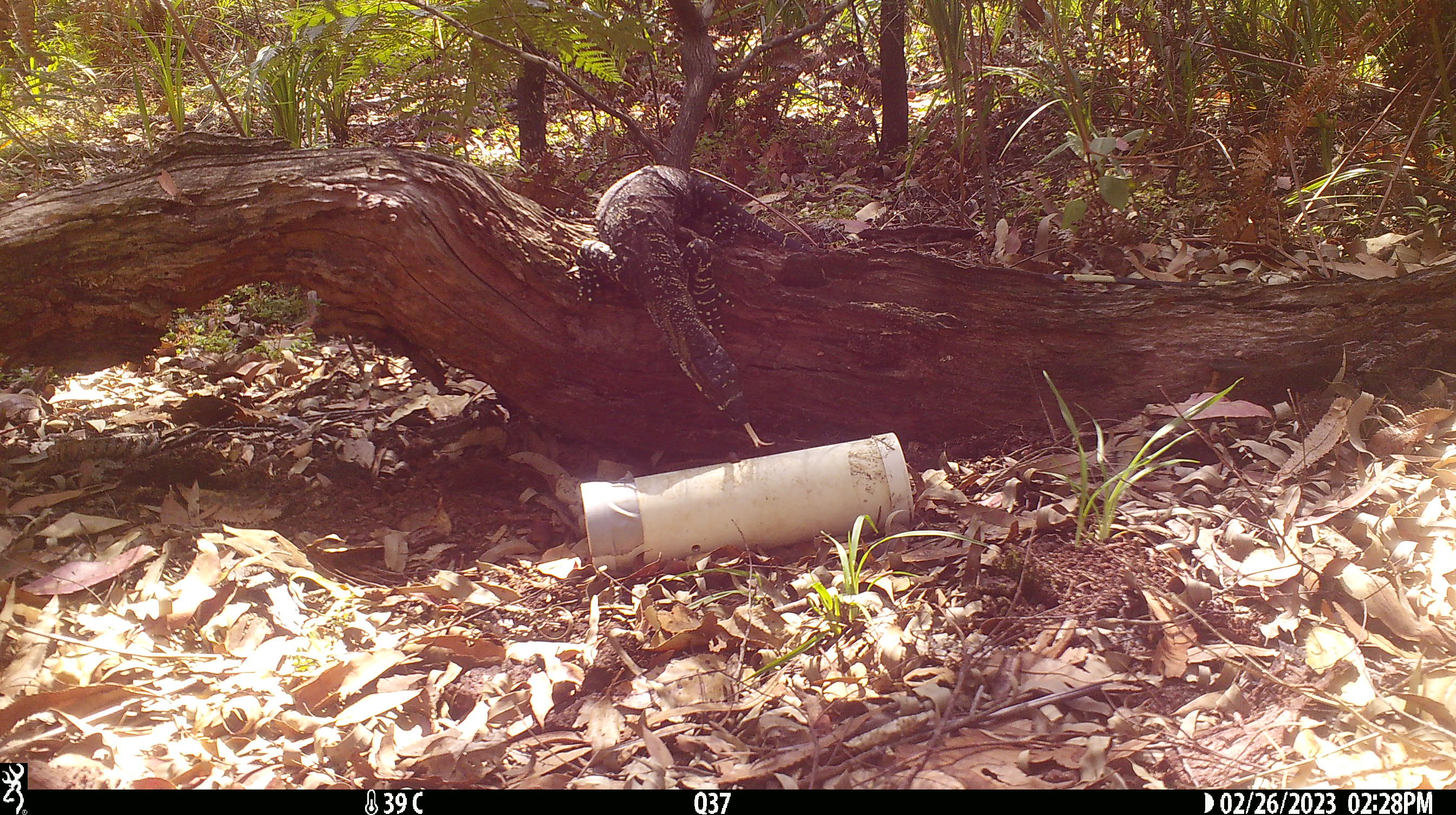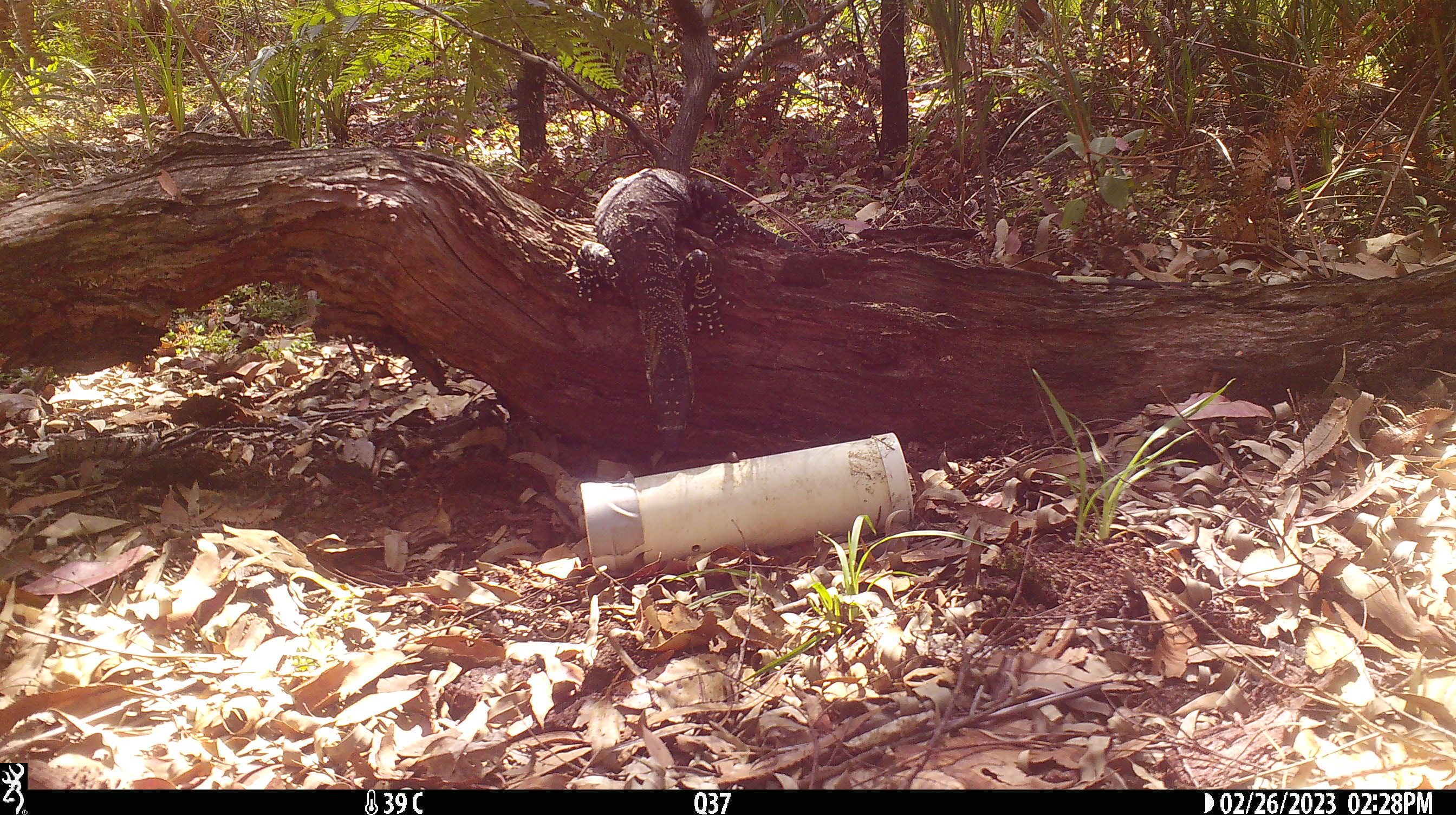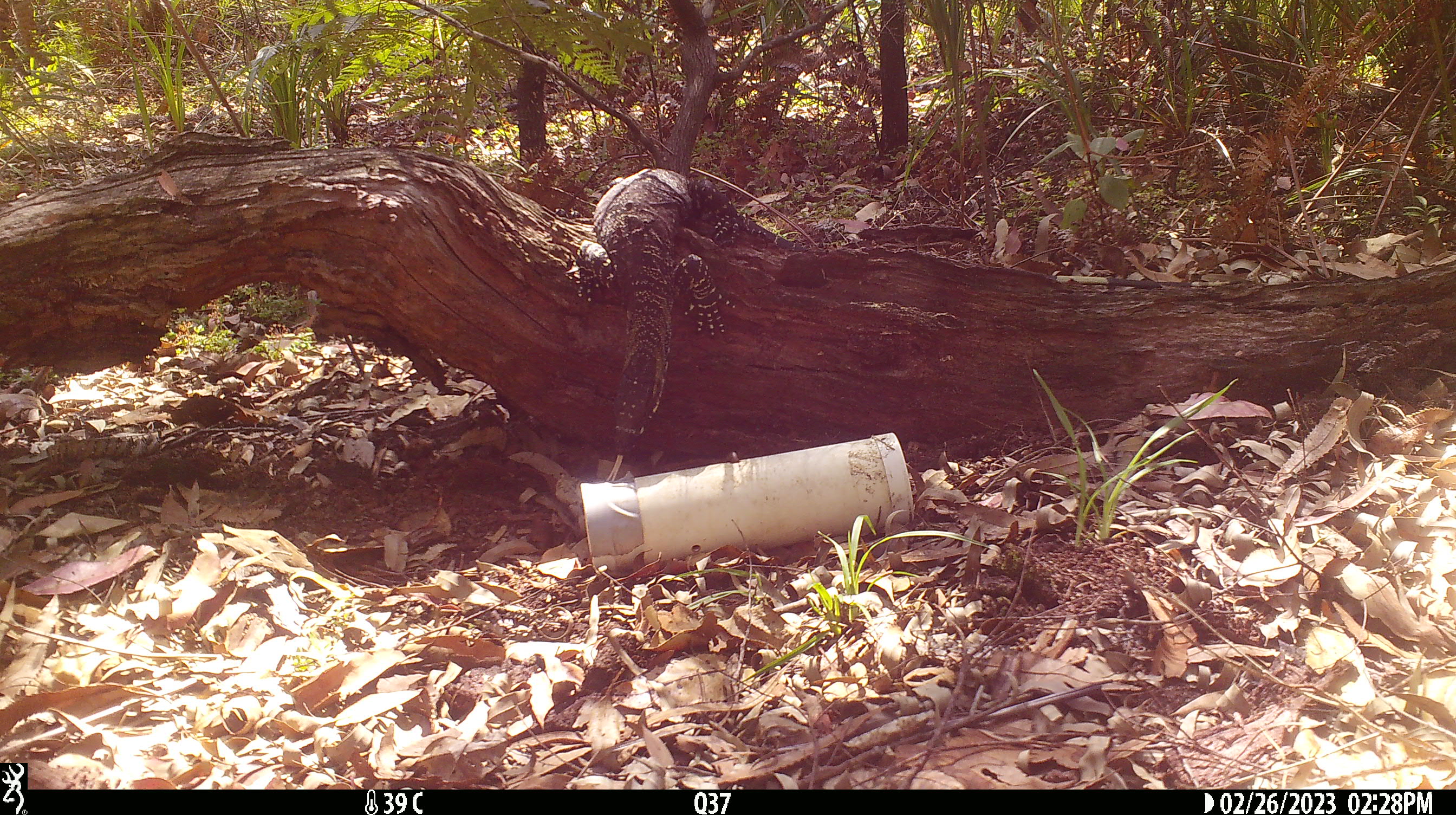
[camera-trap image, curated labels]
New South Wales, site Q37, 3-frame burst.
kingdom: Animalia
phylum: Chordata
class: Reptilia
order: Squamata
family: Varanidae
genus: Varanus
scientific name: Varanus varius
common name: lace monitor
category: goanna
Goanna (lace monitor) (Varanus varius).